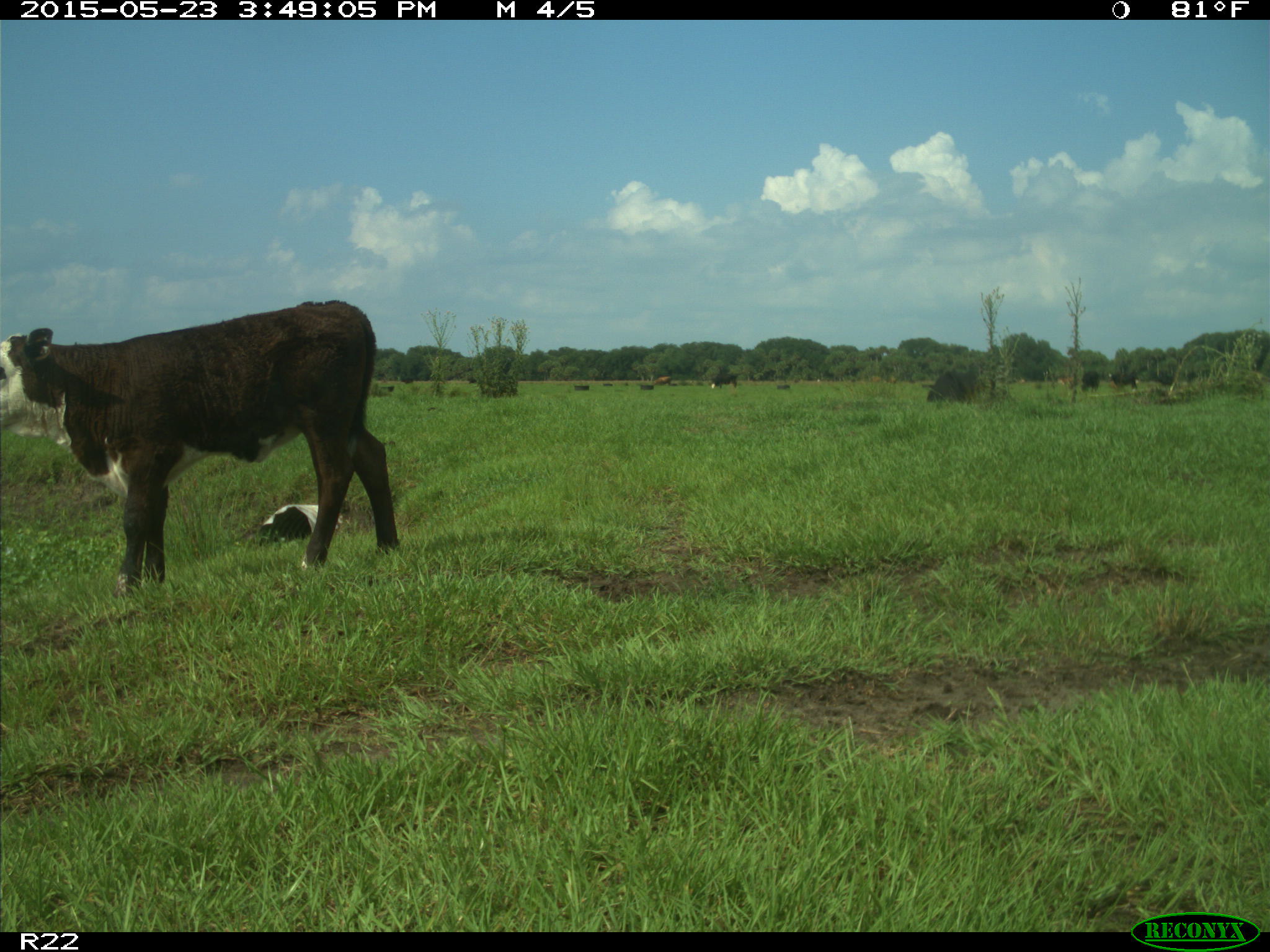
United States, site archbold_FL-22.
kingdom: Animalia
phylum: Chordata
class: Mammalia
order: Artiodactyla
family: Bovidae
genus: Bos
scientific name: Bos taurus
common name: domestic cow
Bos taurus (domestic cow).